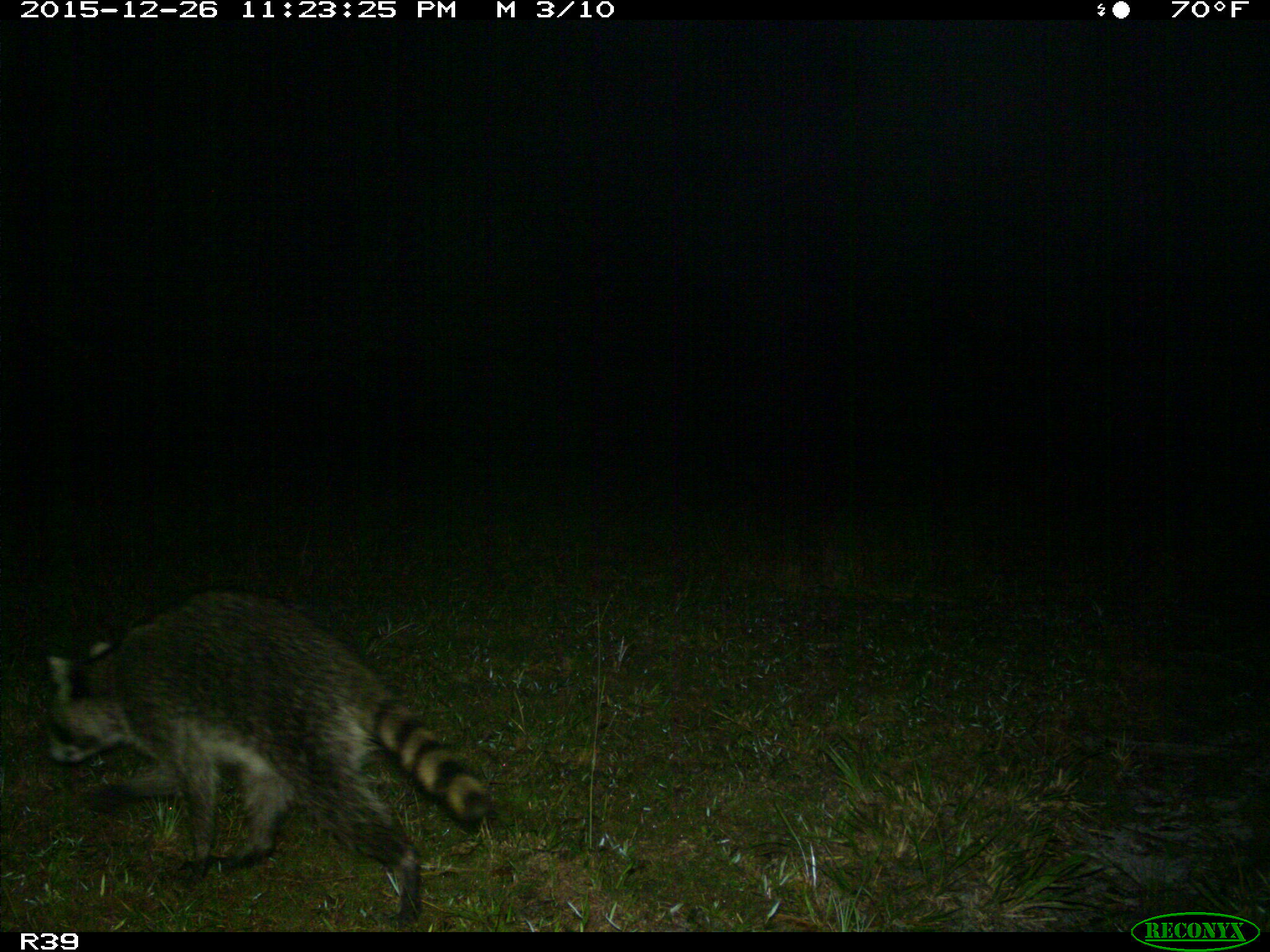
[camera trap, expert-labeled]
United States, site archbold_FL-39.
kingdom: Animalia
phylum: Chordata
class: Mammalia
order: Carnivora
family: Procyonidae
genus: Procyon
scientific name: Procyon lotor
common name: common raccoon